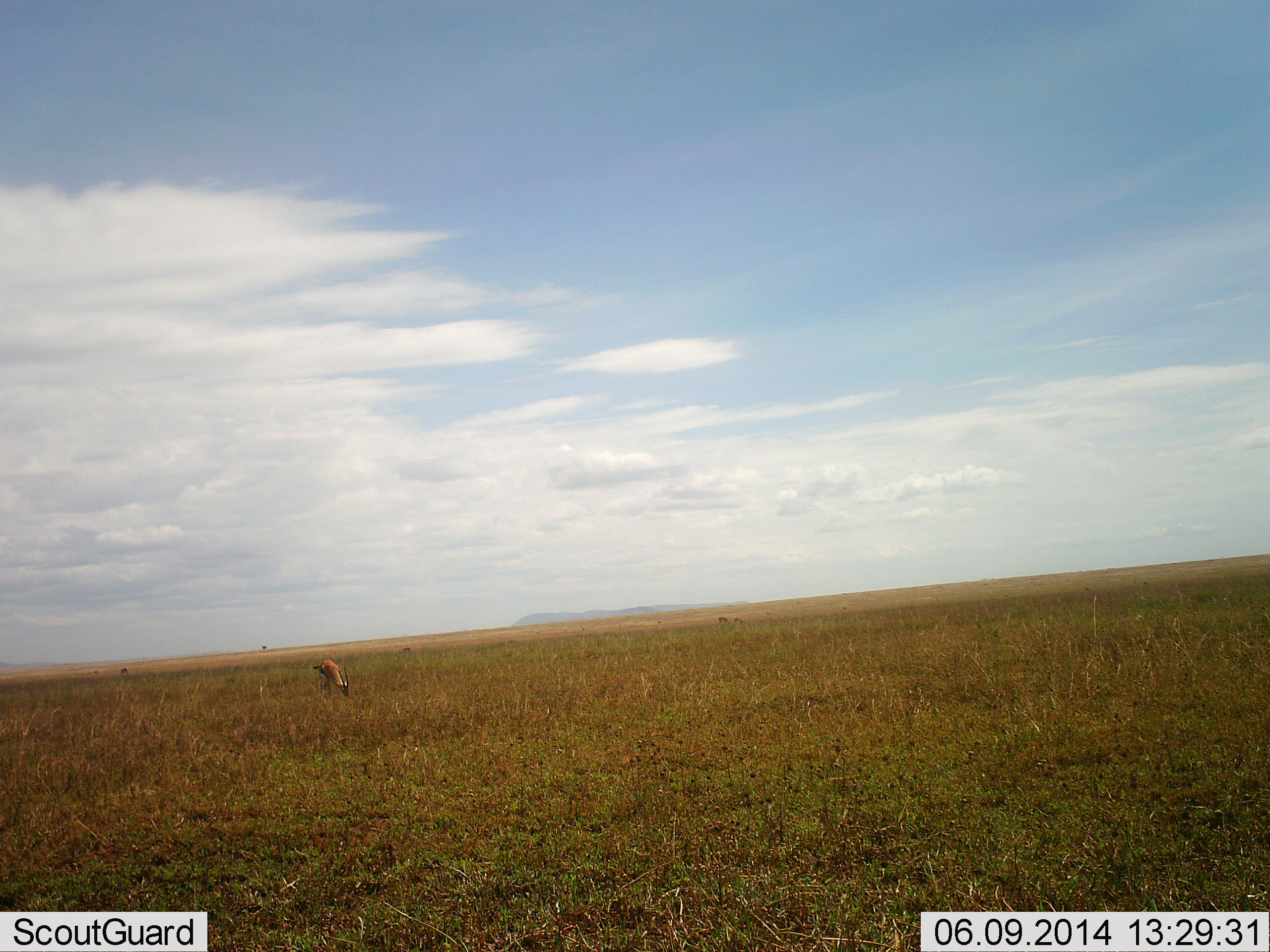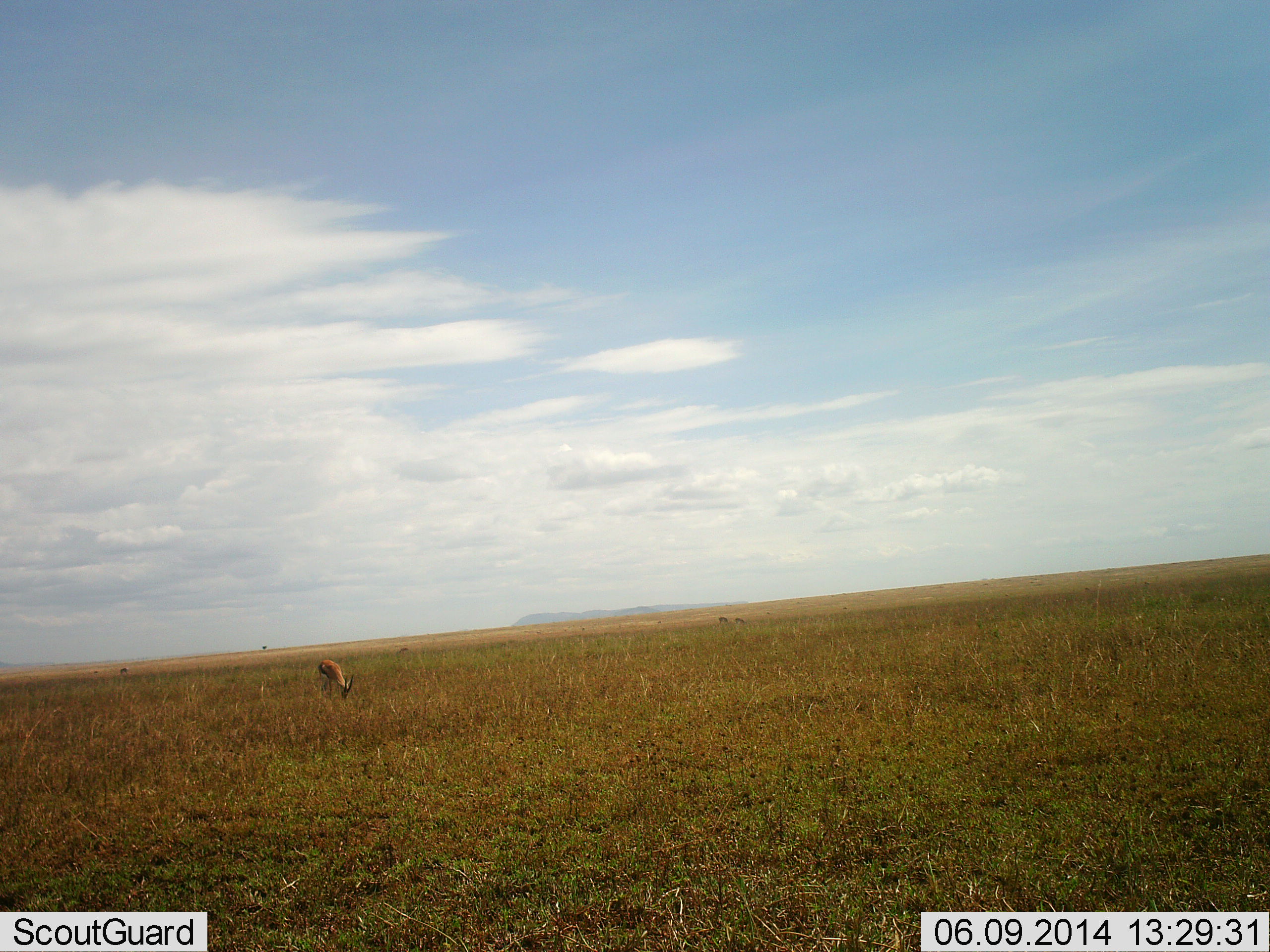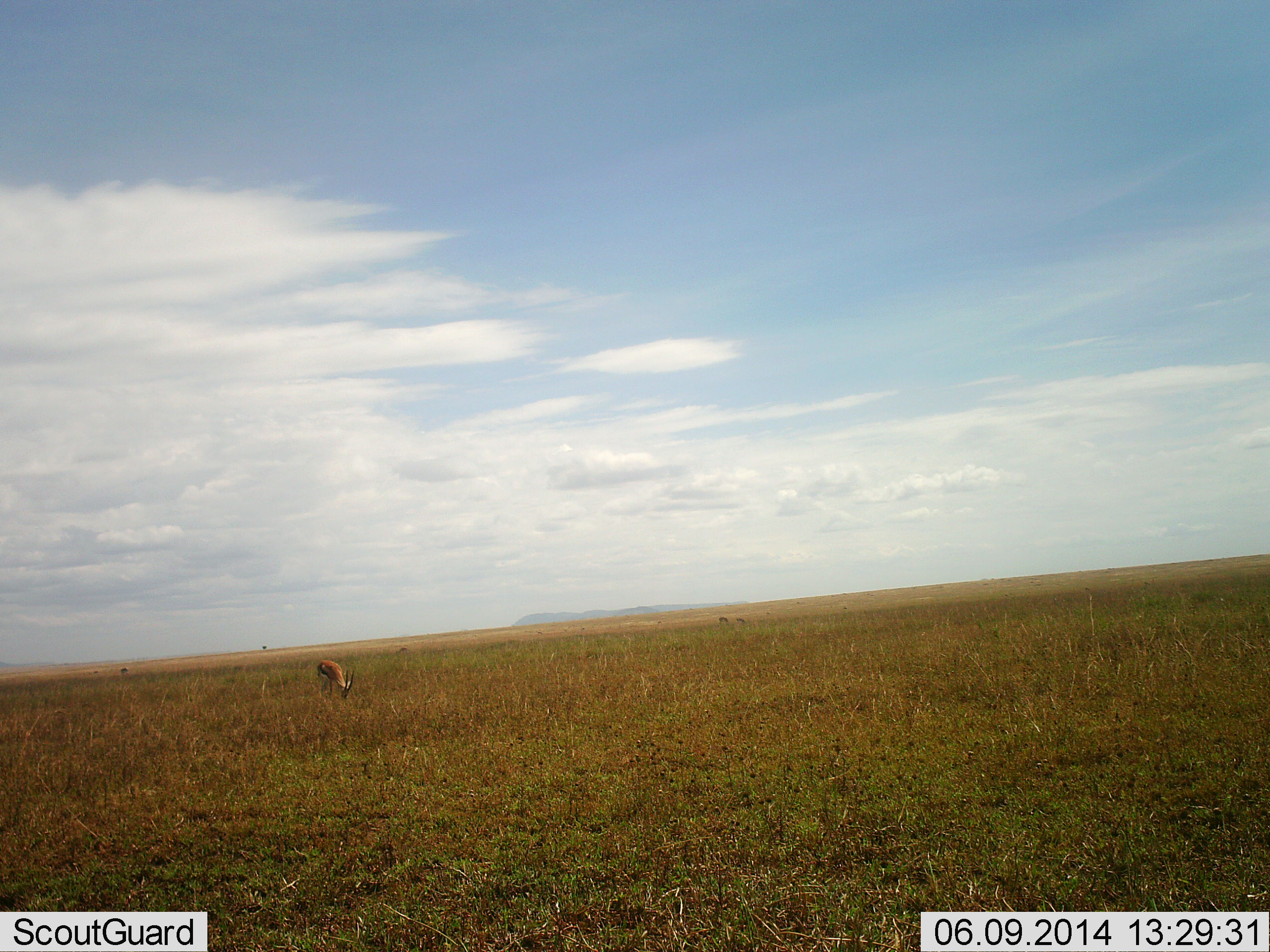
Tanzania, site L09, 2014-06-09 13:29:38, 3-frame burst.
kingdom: Animalia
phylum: Chordata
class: Mammalia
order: Artiodactyla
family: Bovidae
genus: Eudorcas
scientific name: Eudorcas thomsonii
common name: thomson's gazelle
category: gazellethomsons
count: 1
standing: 26%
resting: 0%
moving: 8%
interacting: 0%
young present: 0%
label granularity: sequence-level